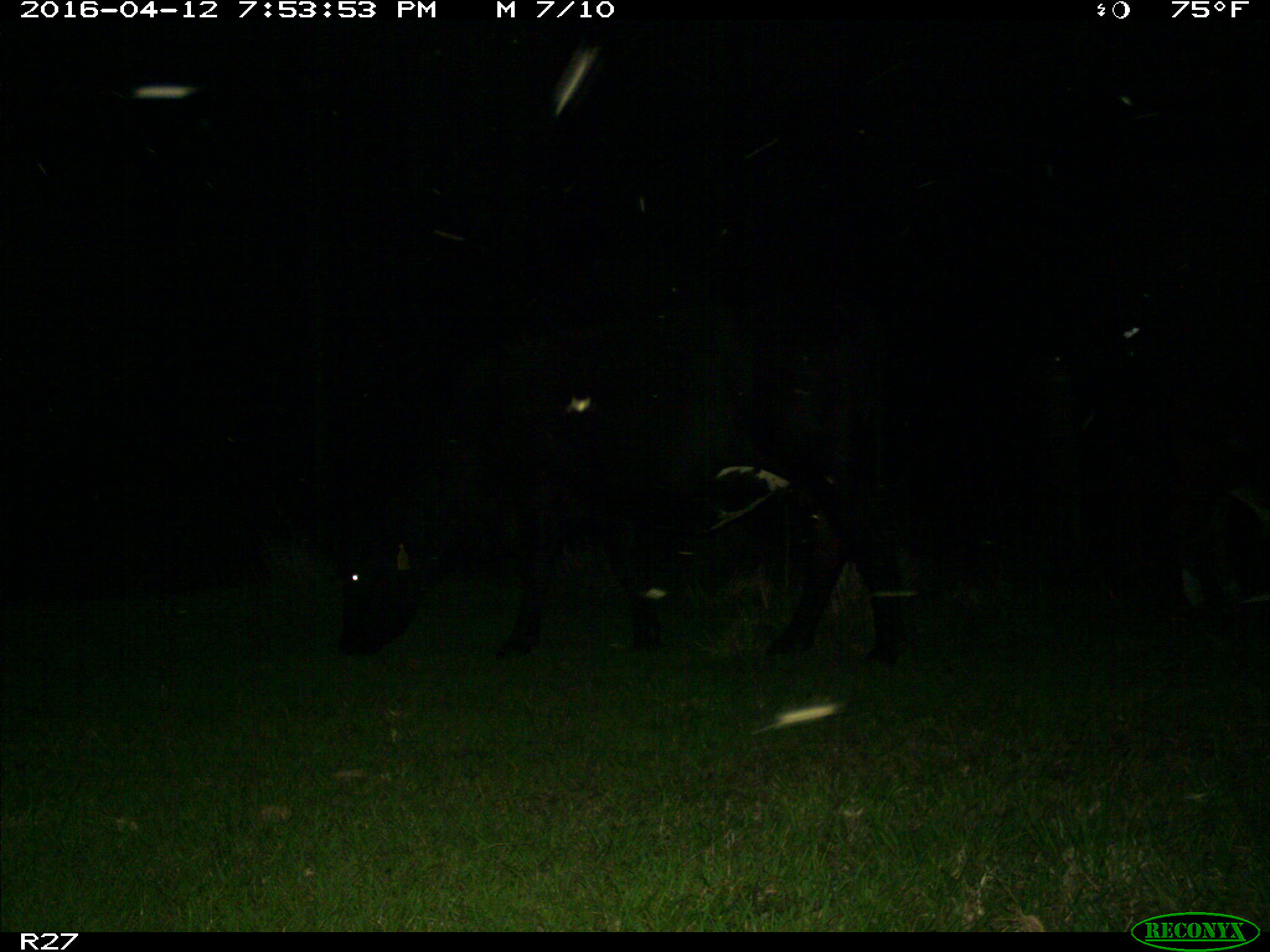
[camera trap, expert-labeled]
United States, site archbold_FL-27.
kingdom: Animalia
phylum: Chordata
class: Mammalia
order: Artiodactyla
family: Bovidae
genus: Bos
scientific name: Bos taurus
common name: domestic cow